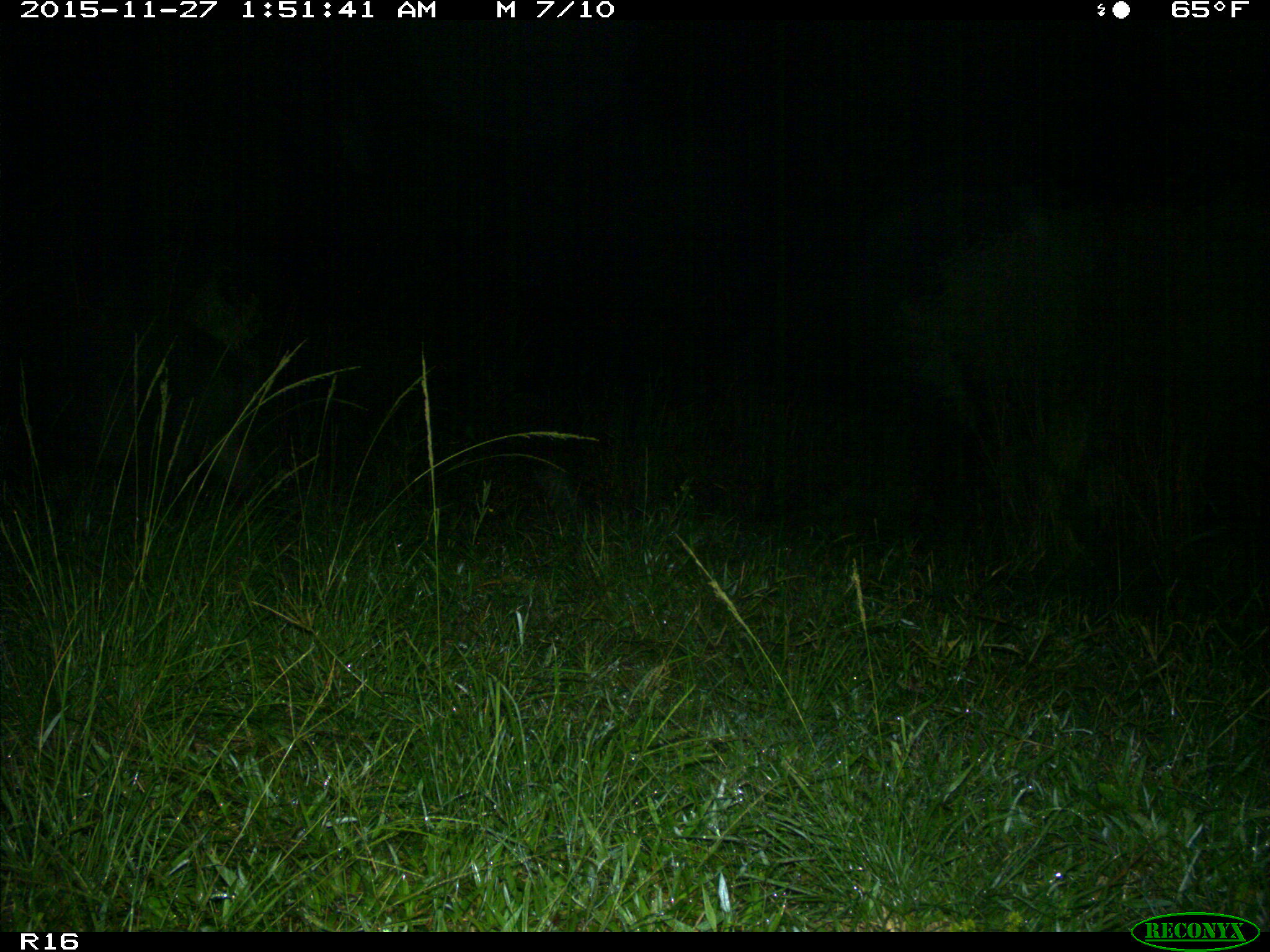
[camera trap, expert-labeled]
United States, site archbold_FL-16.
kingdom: Animalia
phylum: Chordata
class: Mammalia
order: Artiodactyla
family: Suidae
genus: Sus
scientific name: Sus scrofa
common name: wild boar